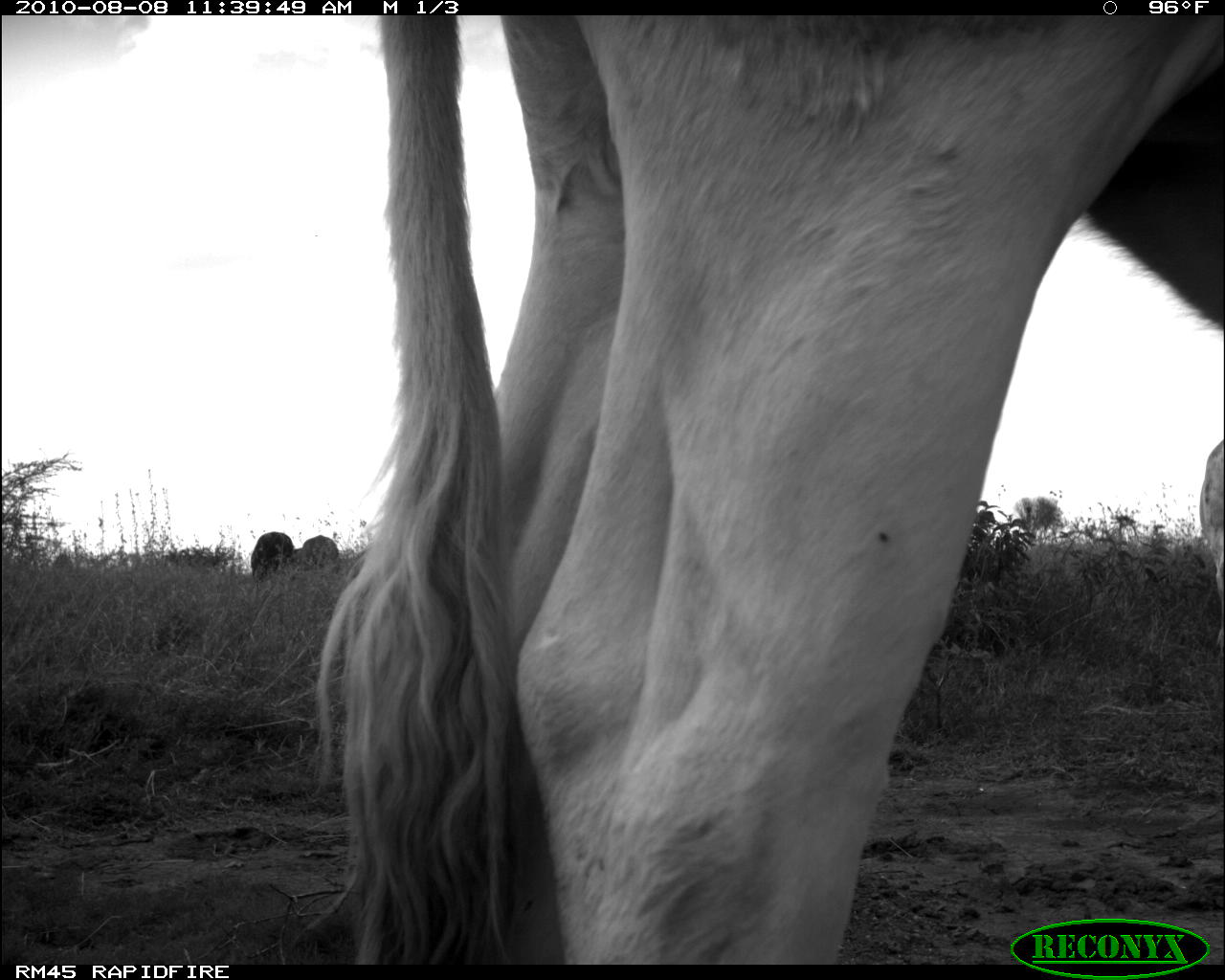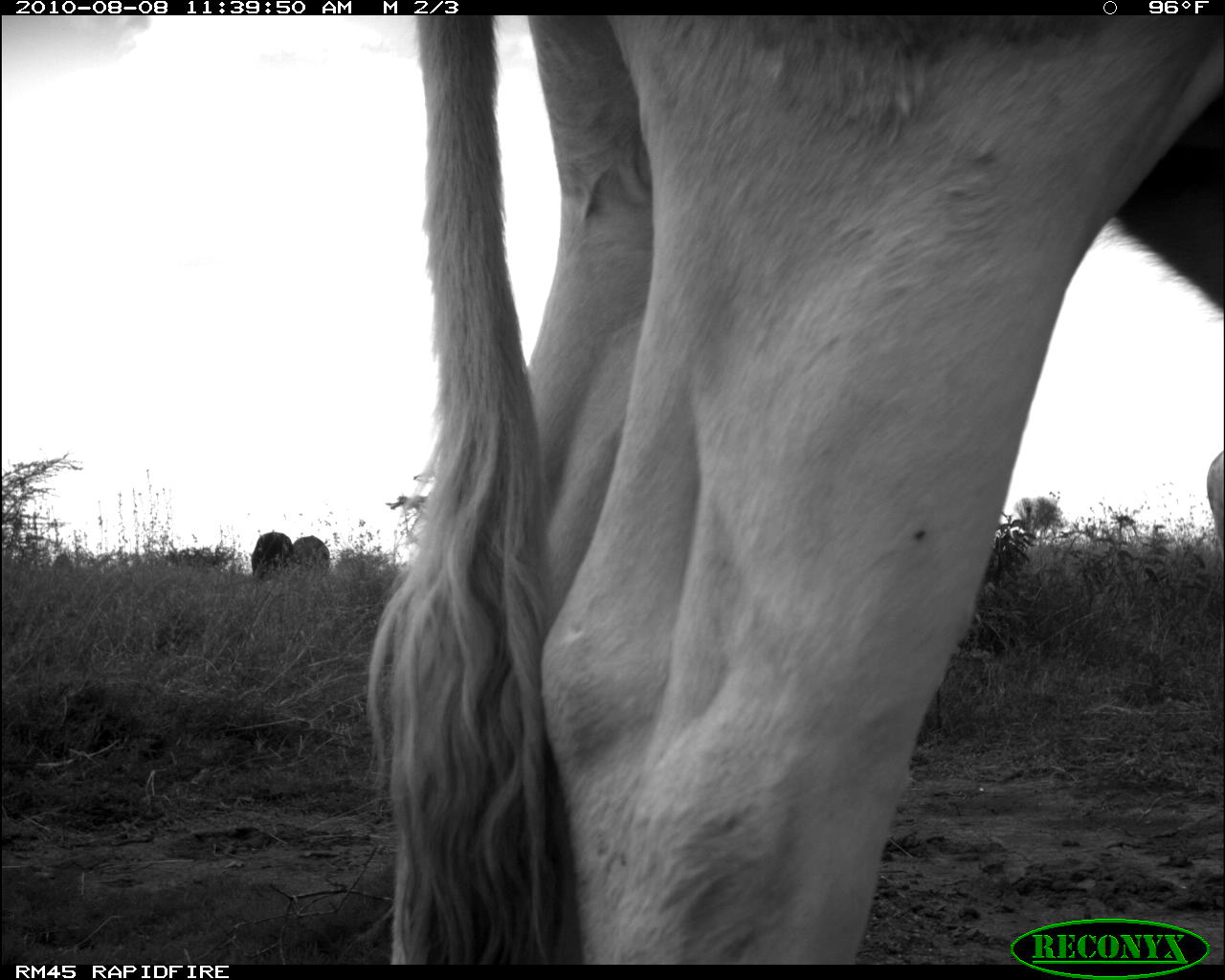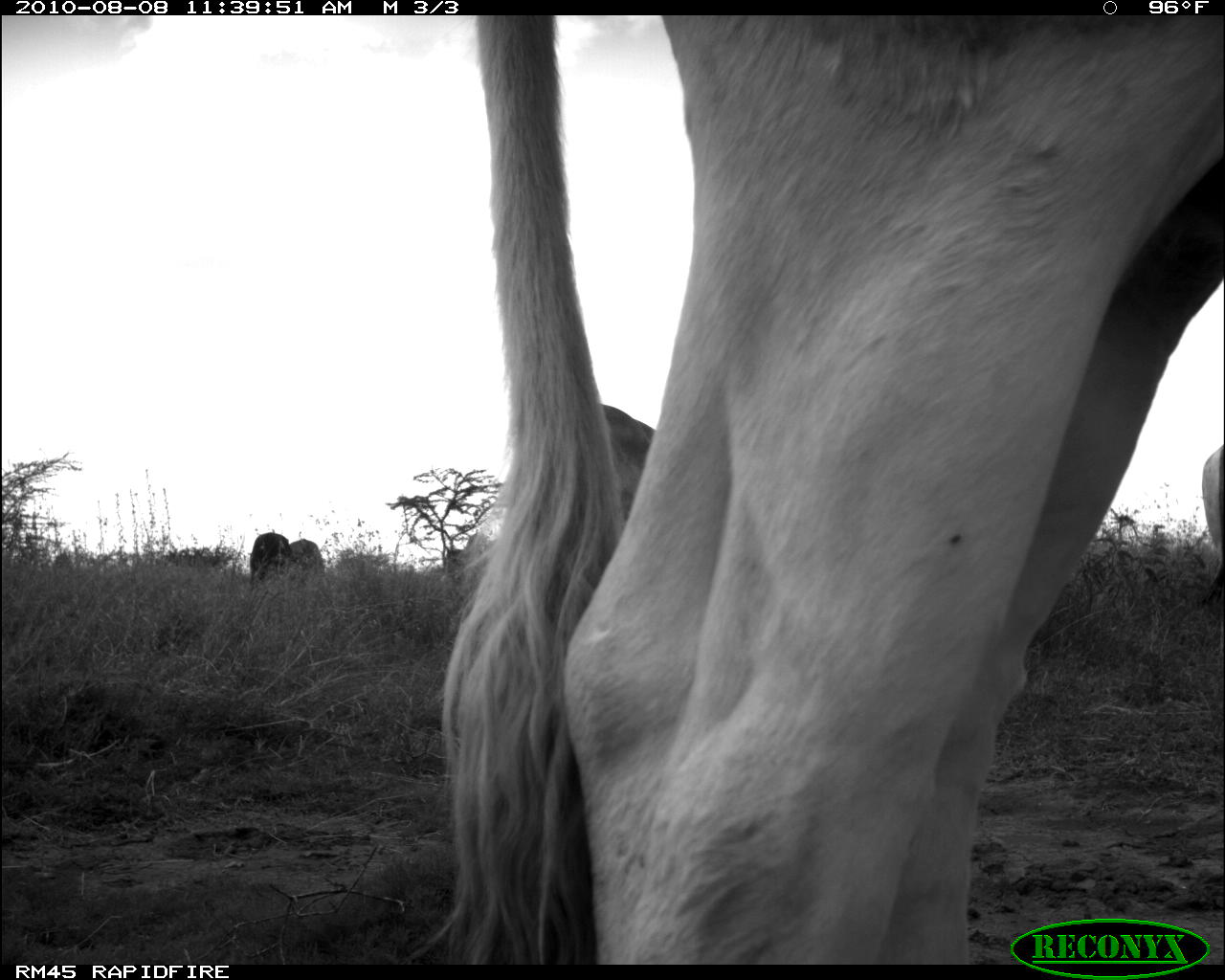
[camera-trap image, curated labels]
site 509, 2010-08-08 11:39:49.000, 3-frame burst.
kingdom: Animalia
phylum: Chordata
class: Mammalia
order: Artiodactyla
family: Bovidae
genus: Bos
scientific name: Bos taurus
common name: domestic cattle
Bos taurus (domestic cattle), count 4.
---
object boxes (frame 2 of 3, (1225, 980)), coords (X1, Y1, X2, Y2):
bos taurus: (361, 15, 1222, 965); (251, 530, 292, 584); (293, 535, 331, 582)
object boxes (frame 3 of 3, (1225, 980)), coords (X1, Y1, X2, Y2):
bos taurus: (403, 15, 1225, 964); (248, 532, 291, 582); (289, 539, 324, 576)